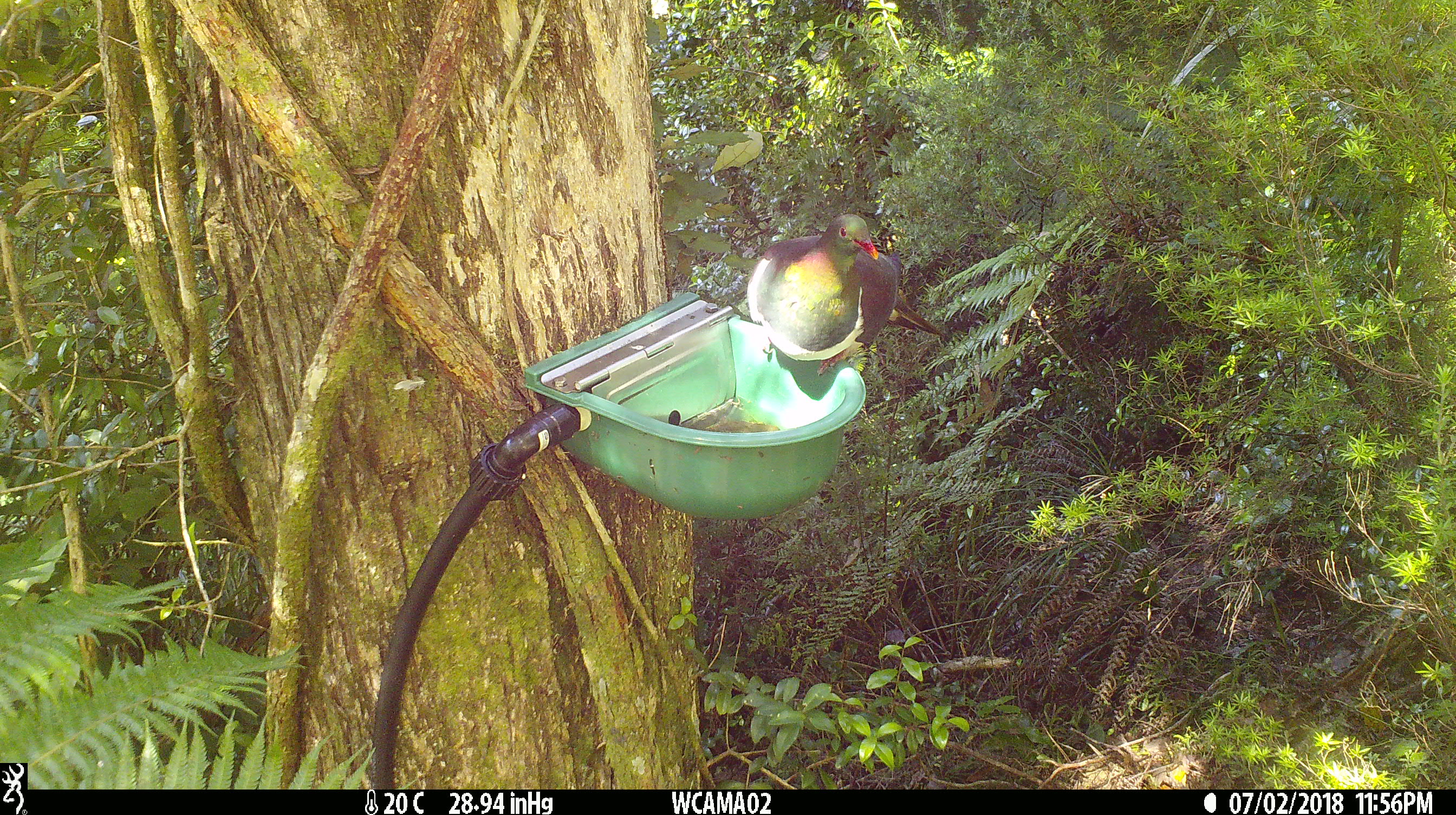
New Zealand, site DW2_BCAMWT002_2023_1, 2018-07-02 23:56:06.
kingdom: Animalia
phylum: Chordata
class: Aves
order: Columbiformes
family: Columbidae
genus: Hemiphaga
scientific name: Hemiphaga novaeseelandiae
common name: new zealand pigeon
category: kereru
Kereru (new zealand pigeon) (Hemiphaga novaeseelandiae).